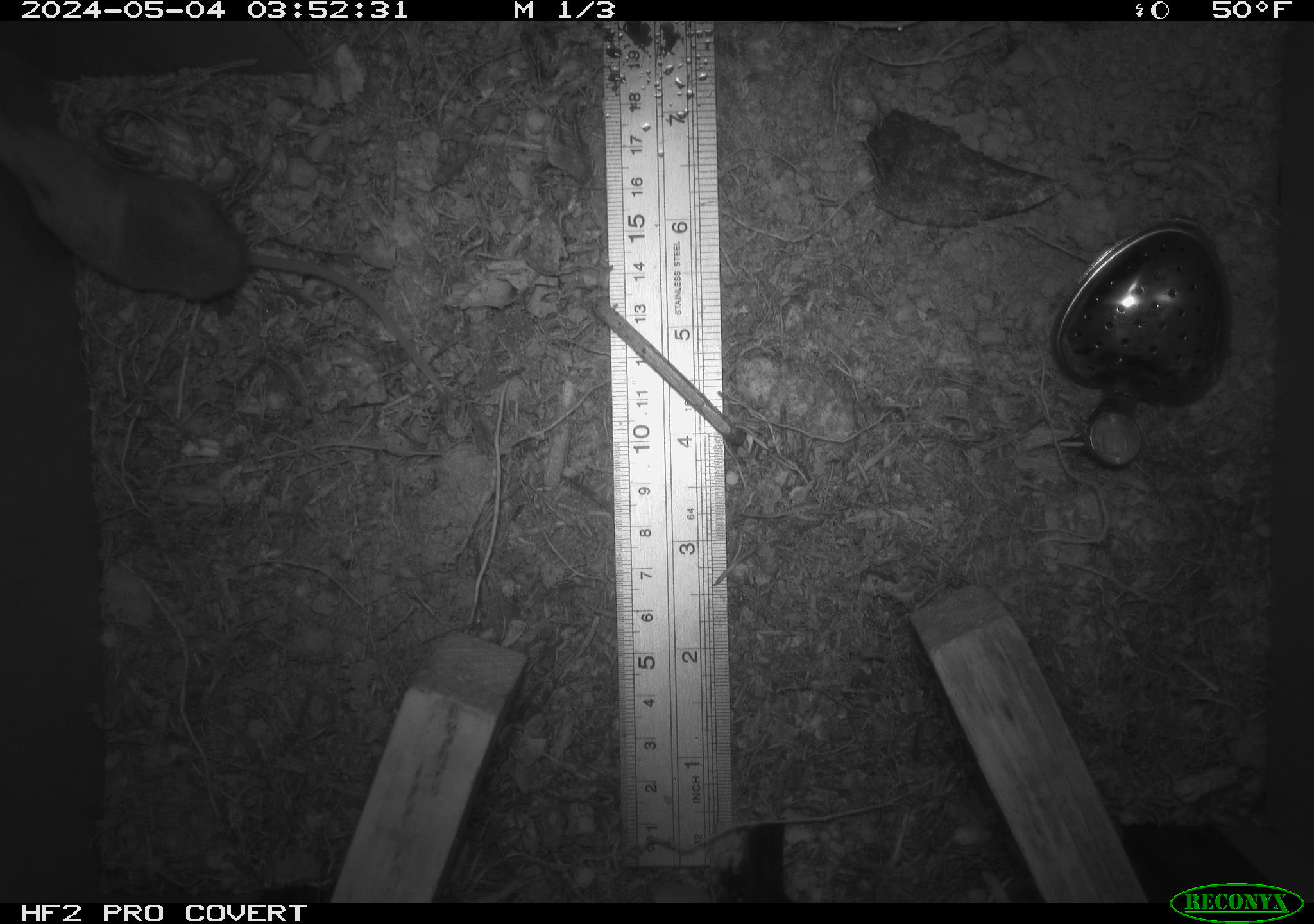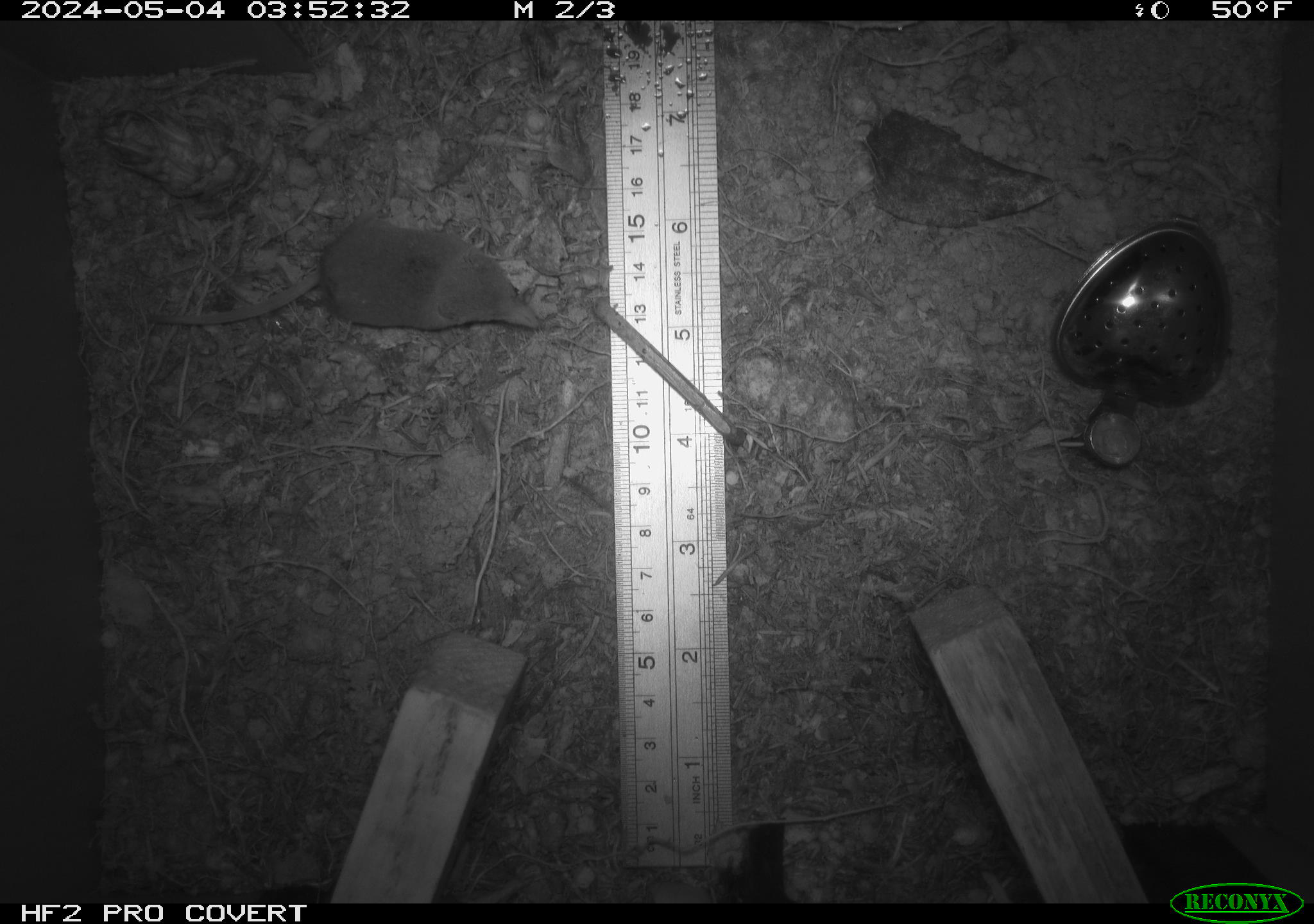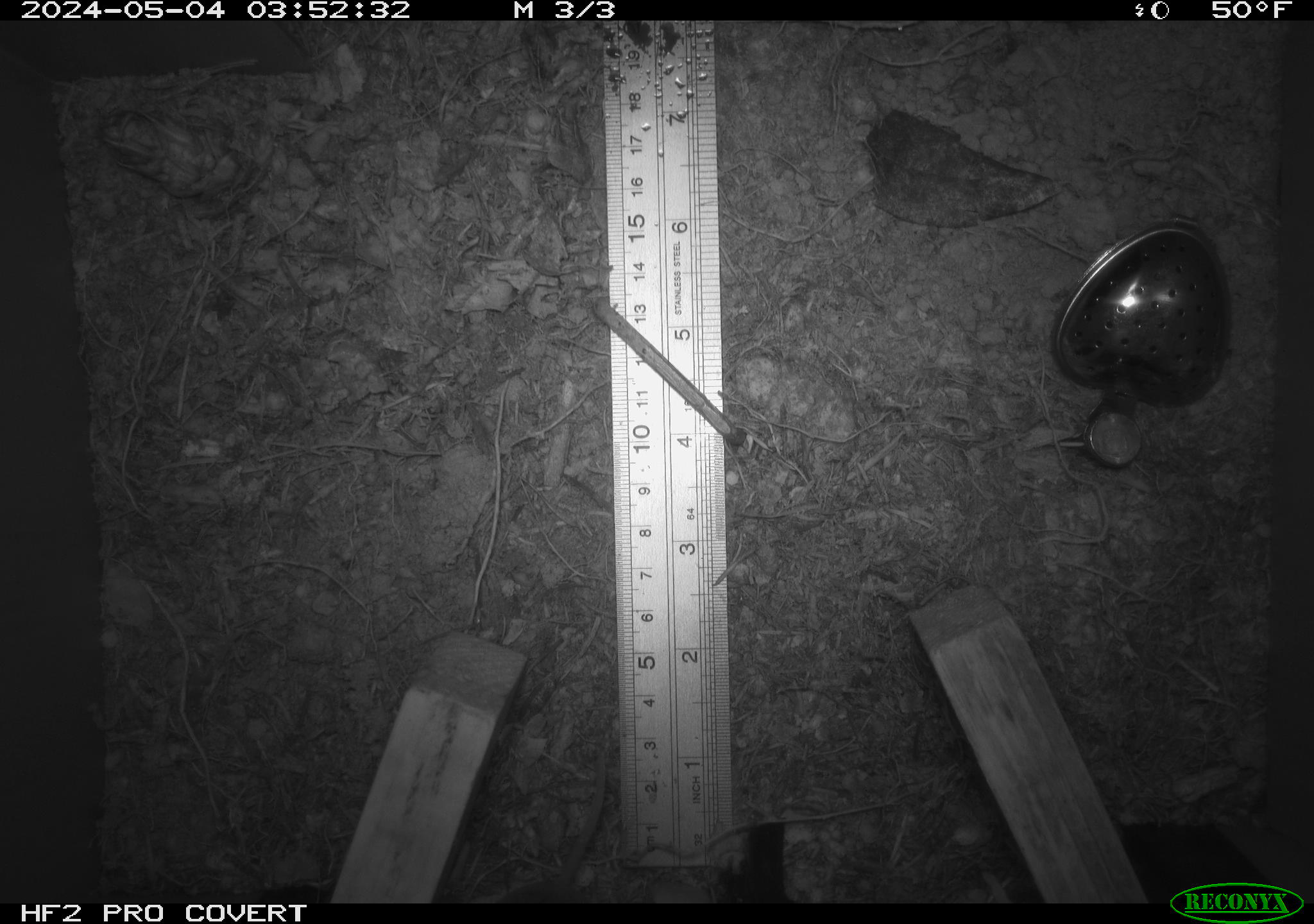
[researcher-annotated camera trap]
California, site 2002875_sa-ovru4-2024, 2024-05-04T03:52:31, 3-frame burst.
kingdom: Animalia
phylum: Chordata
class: Mammalia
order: Eulipotyphla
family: Soricidae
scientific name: Soricidae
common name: shrews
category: soricidae family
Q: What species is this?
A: Soricidae family (shrews) (Soricidae).